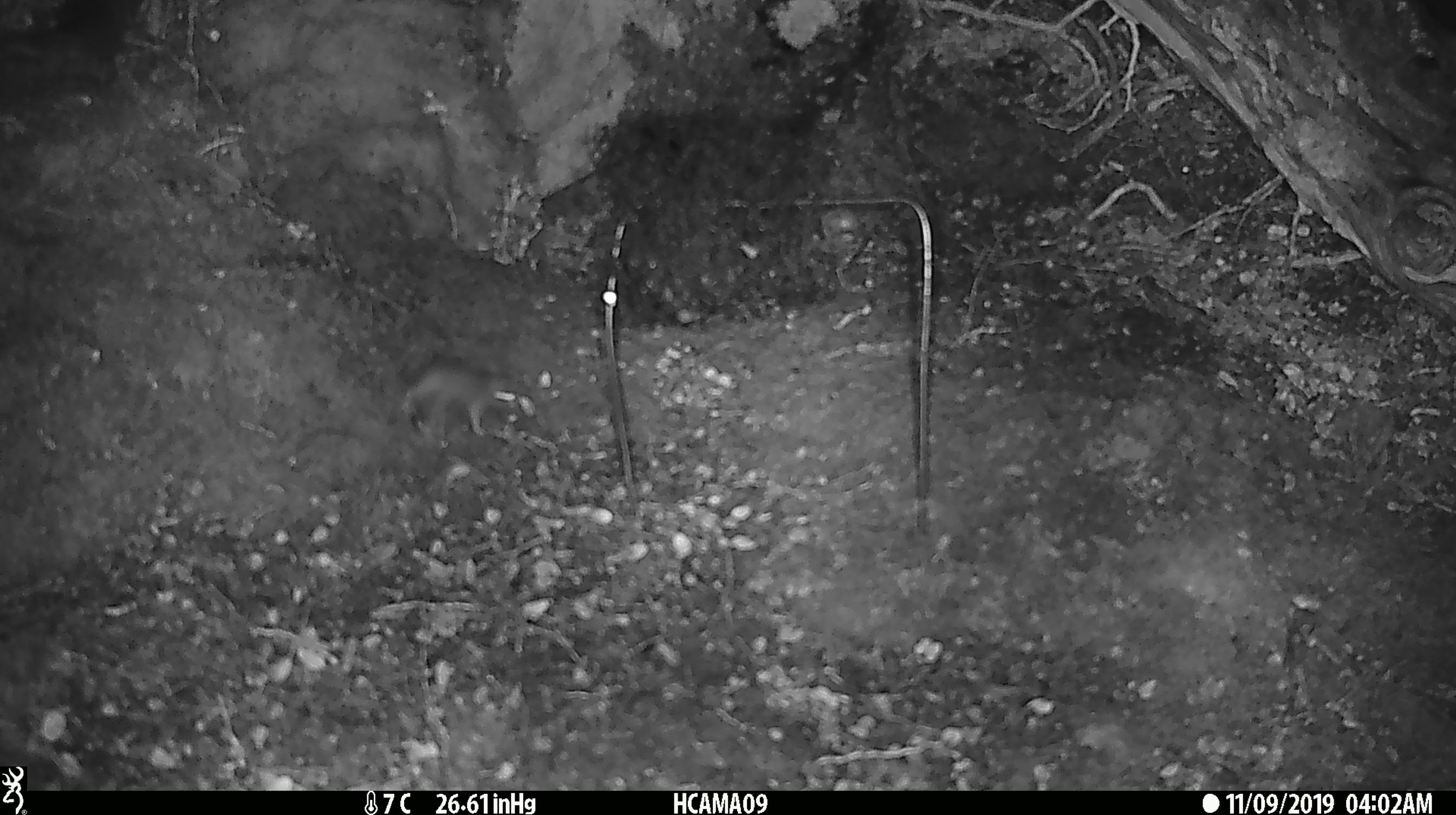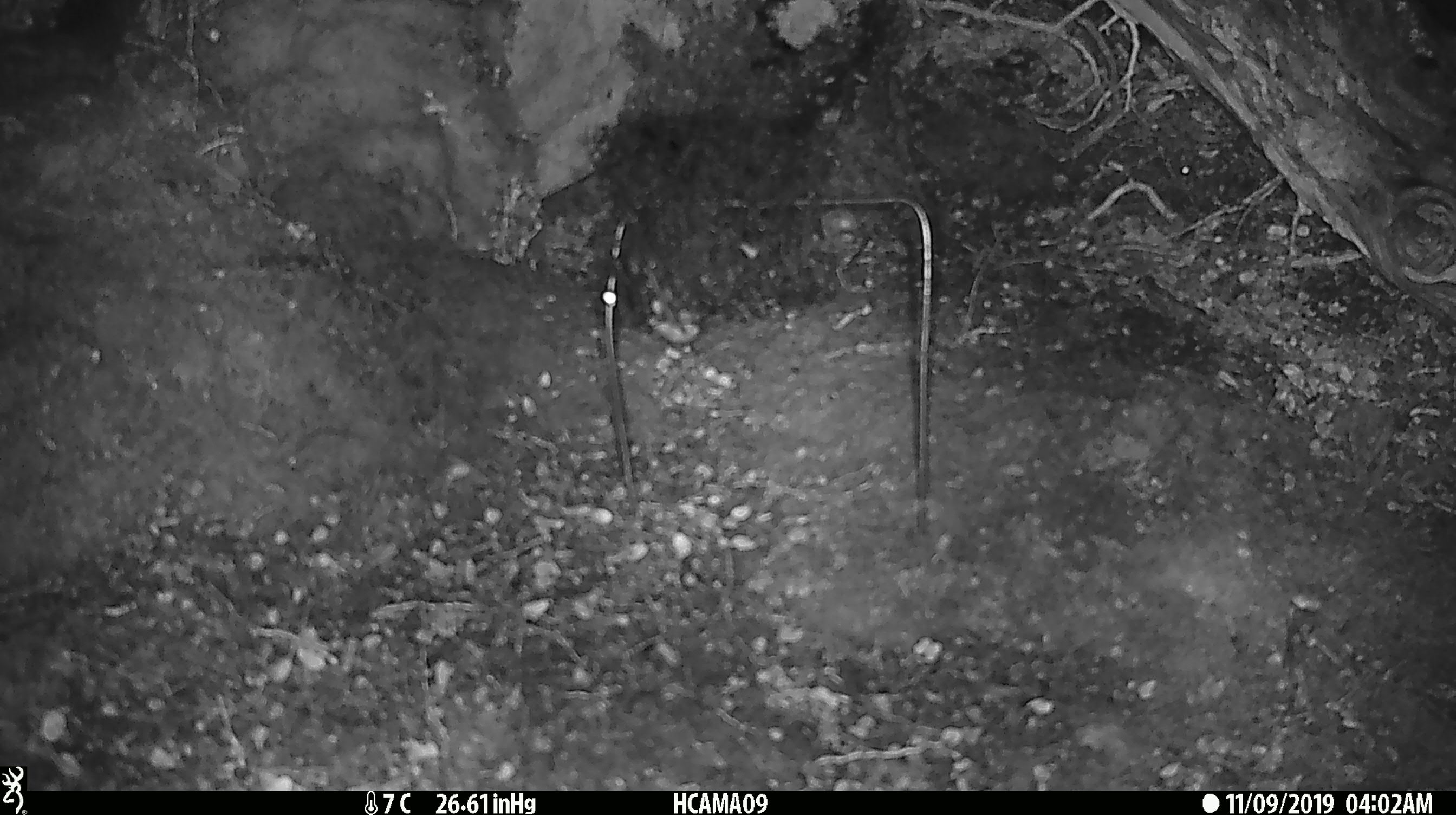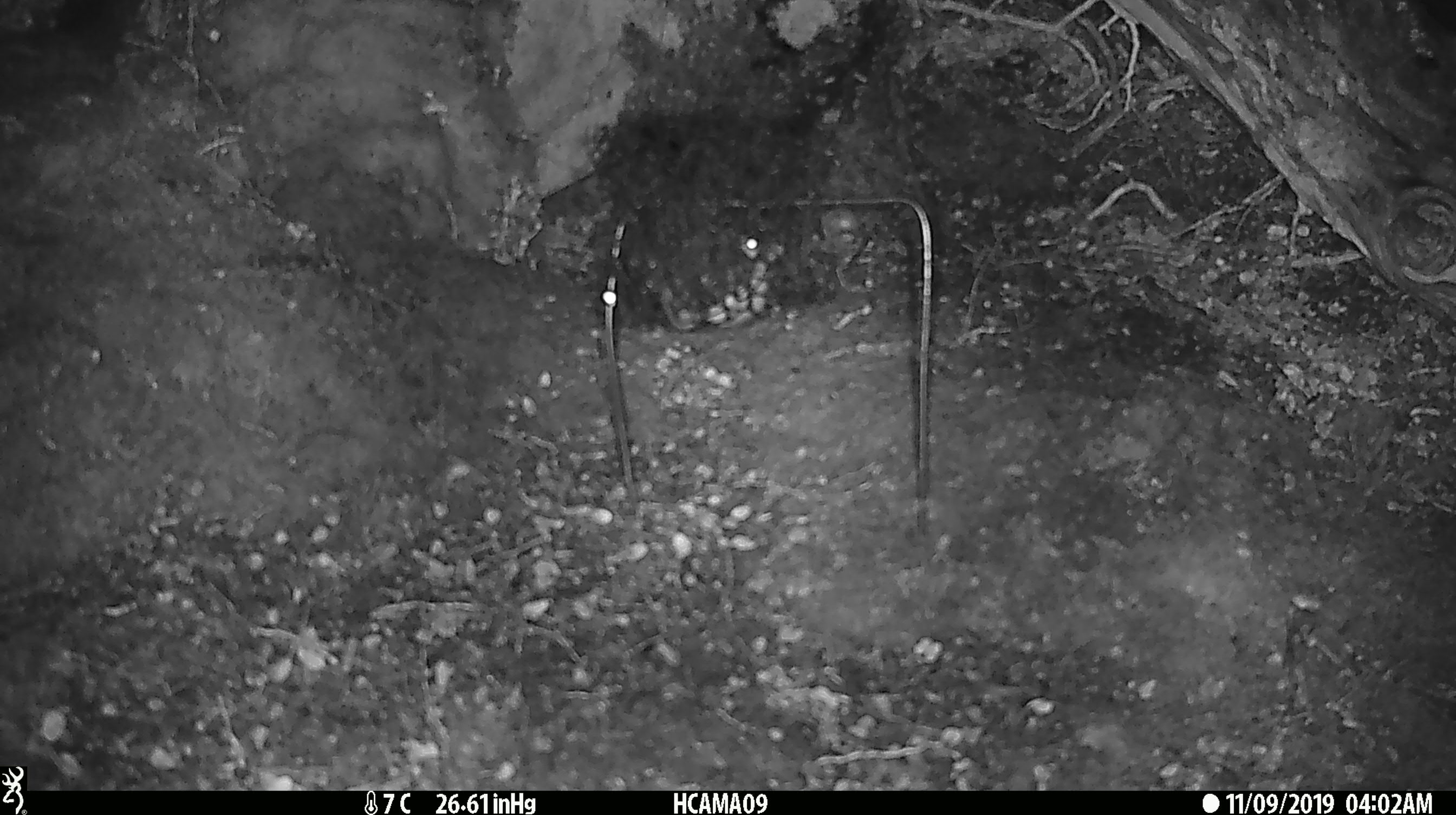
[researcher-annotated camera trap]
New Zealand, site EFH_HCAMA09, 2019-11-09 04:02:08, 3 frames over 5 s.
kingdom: Animalia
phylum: Chordata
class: Mammalia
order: Rodentia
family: Muridae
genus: Mus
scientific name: Mus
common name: mouse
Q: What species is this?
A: Mouse (Mus).